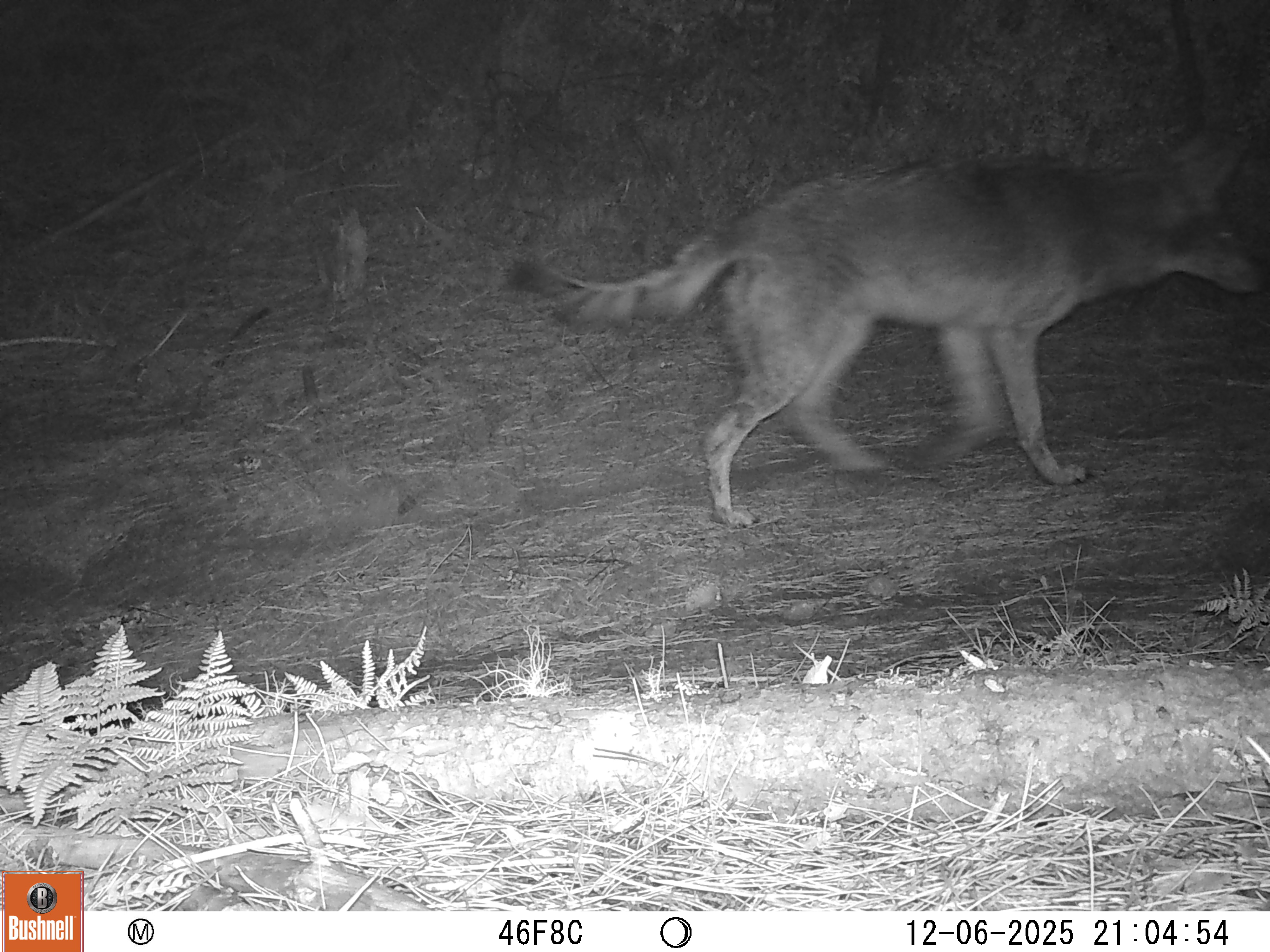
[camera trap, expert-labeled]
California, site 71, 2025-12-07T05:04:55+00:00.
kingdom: Animalia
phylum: Chordata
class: Mammalia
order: Carnivora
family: Canidae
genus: Canis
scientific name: Canis latrans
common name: coyote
Coyote (Canis latrans).